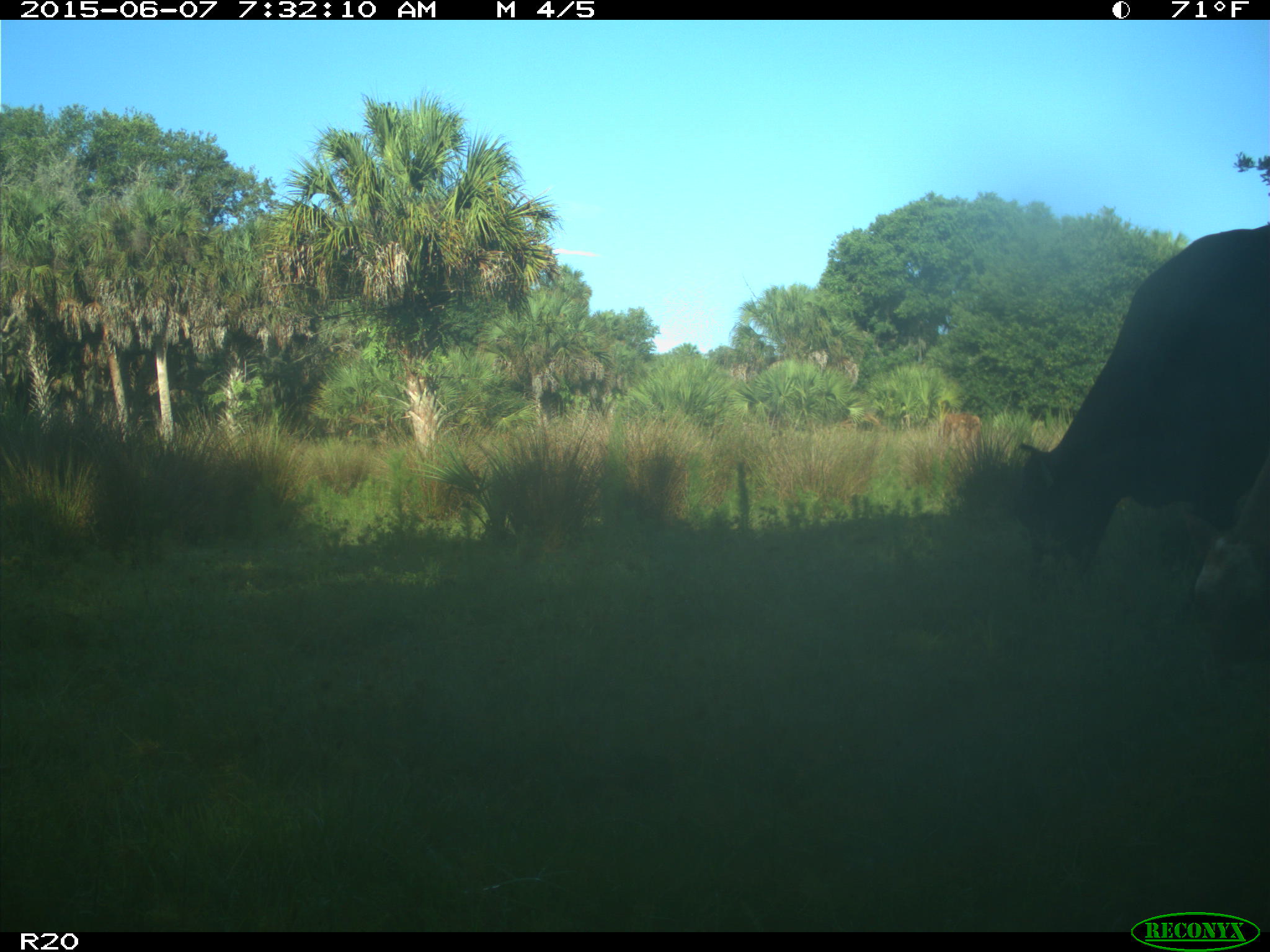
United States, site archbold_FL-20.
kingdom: Animalia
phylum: Chordata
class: Mammalia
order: Artiodactyla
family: Bovidae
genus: Bos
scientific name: Bos taurus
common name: domestic cow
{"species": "Bos taurus (domestic cow)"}